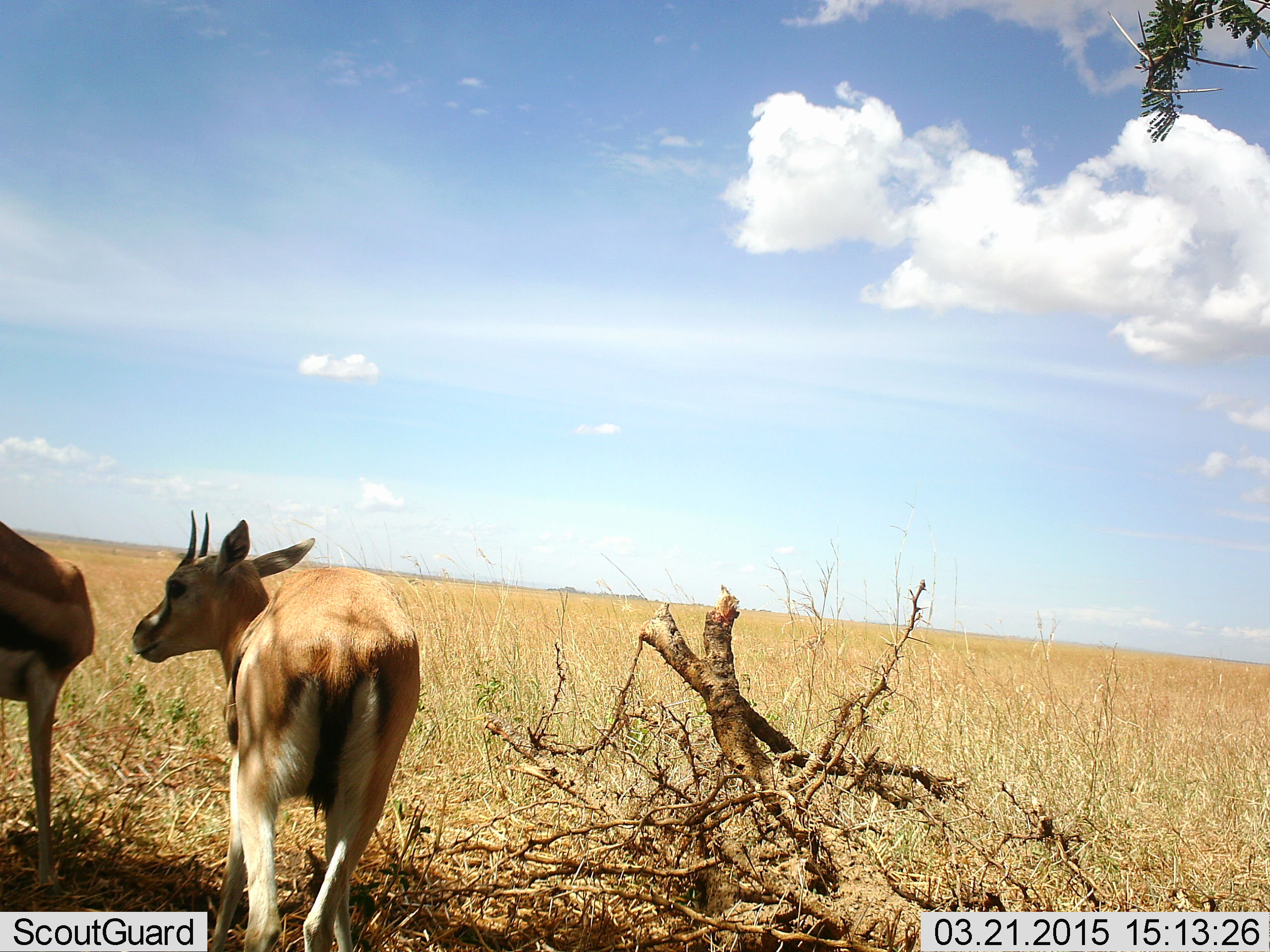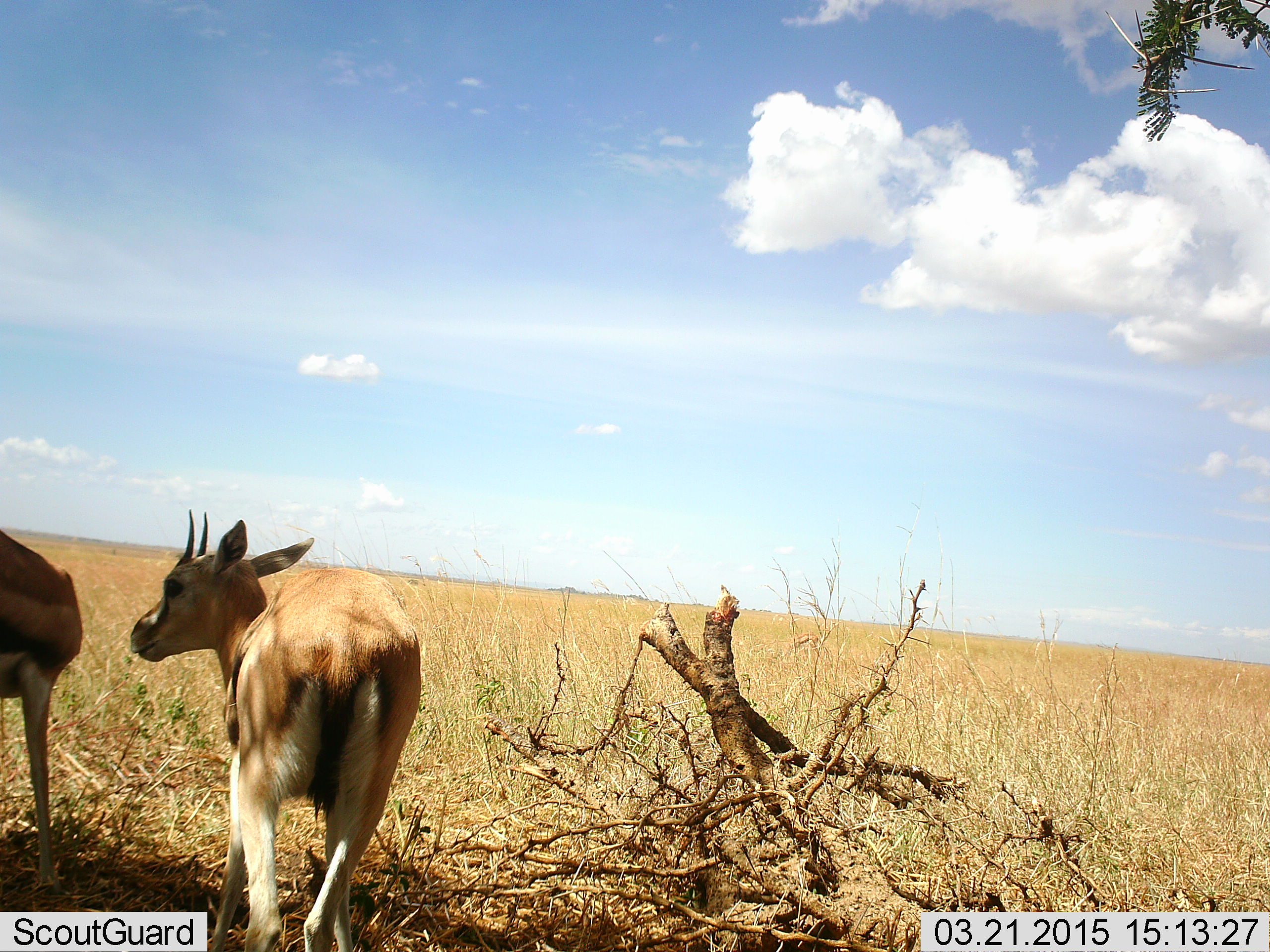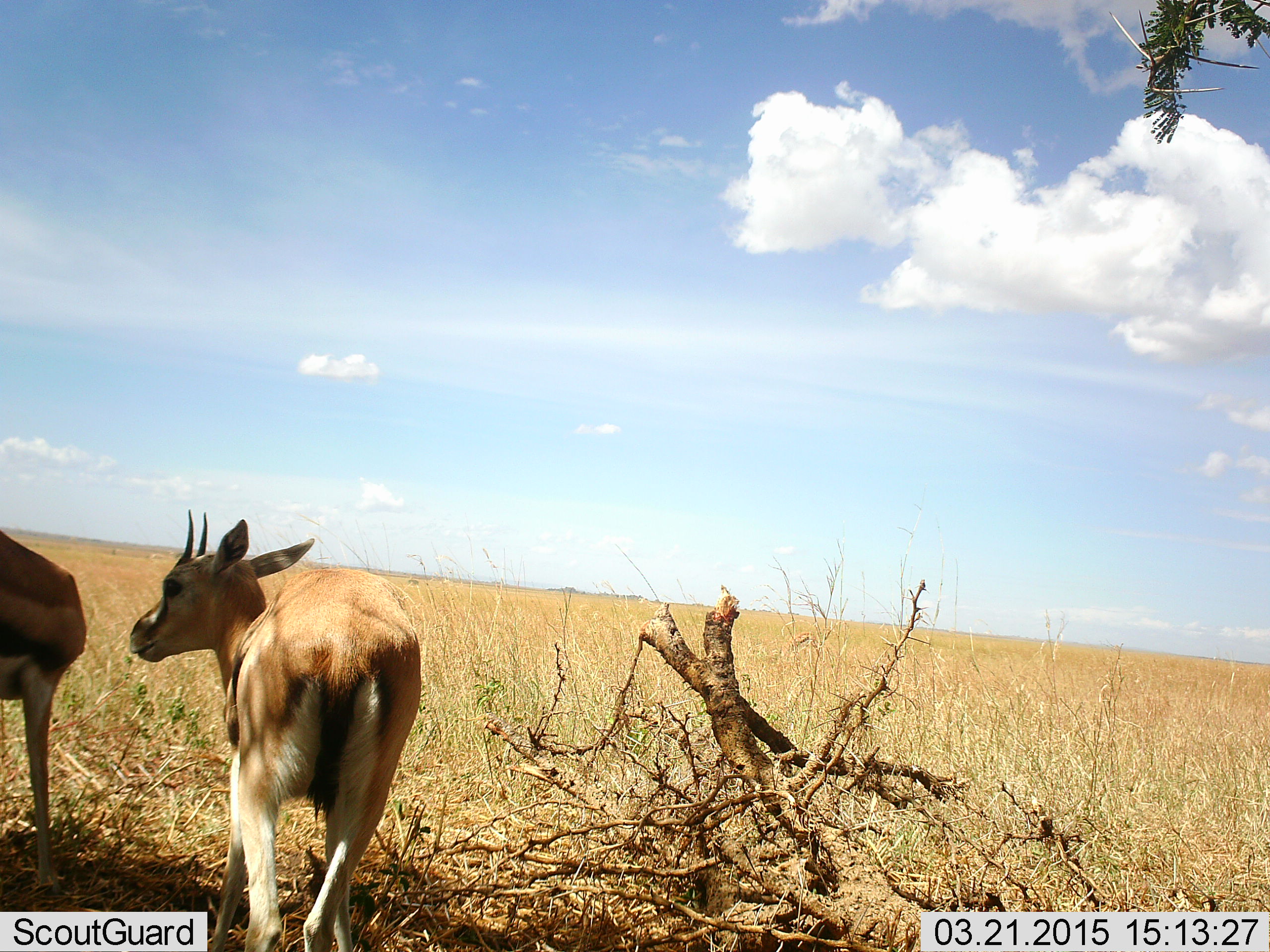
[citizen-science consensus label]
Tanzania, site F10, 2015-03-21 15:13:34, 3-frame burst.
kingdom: Animalia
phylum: Chordata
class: Mammalia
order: Artiodactyla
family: Bovidae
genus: Eudorcas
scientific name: Eudorcas thomsonii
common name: thomson's gazelle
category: gazellethomsons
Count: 2.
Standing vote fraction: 90%.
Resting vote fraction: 0%.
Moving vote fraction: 10%.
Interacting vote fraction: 0%.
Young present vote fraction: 0%.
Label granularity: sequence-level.